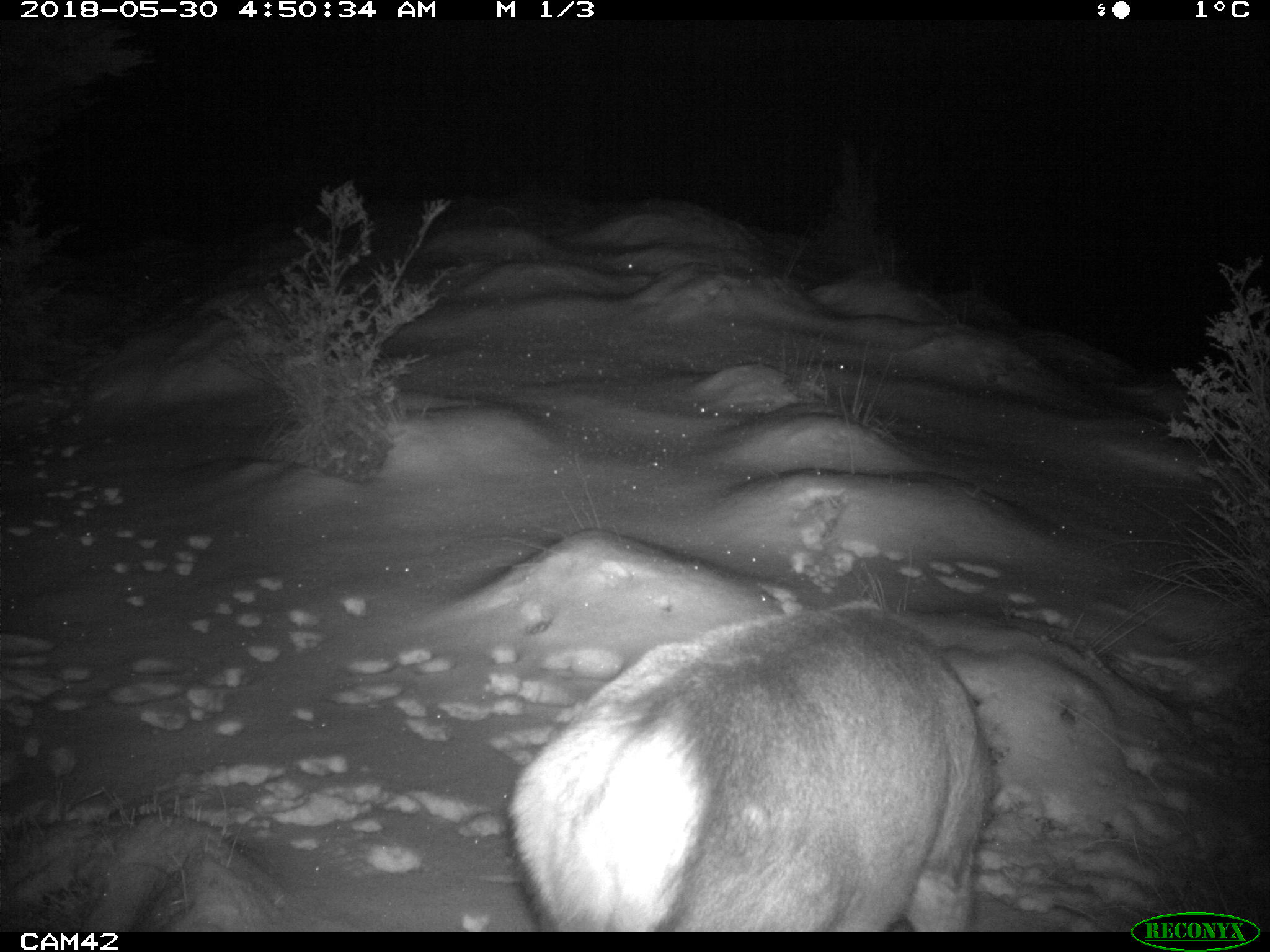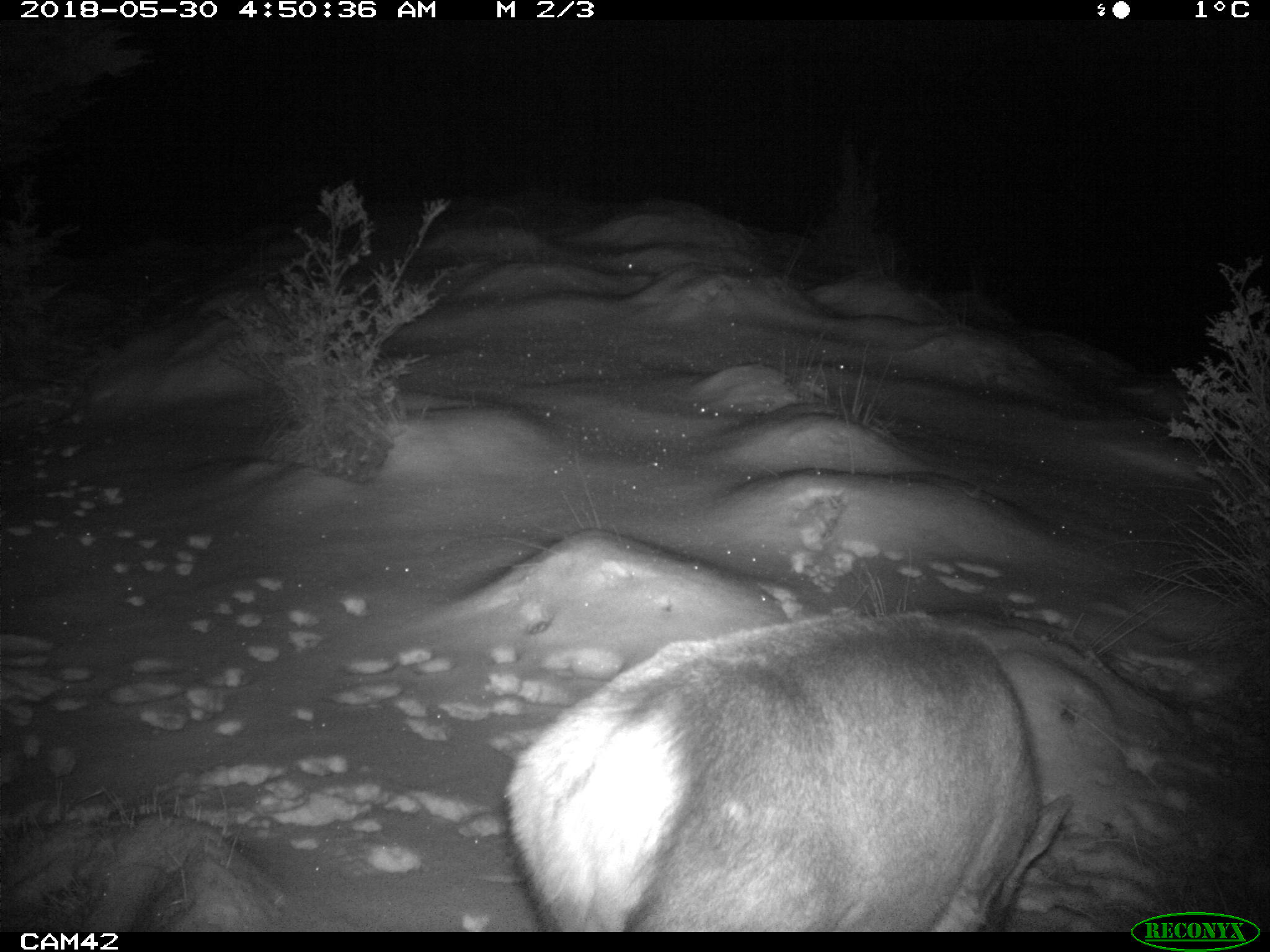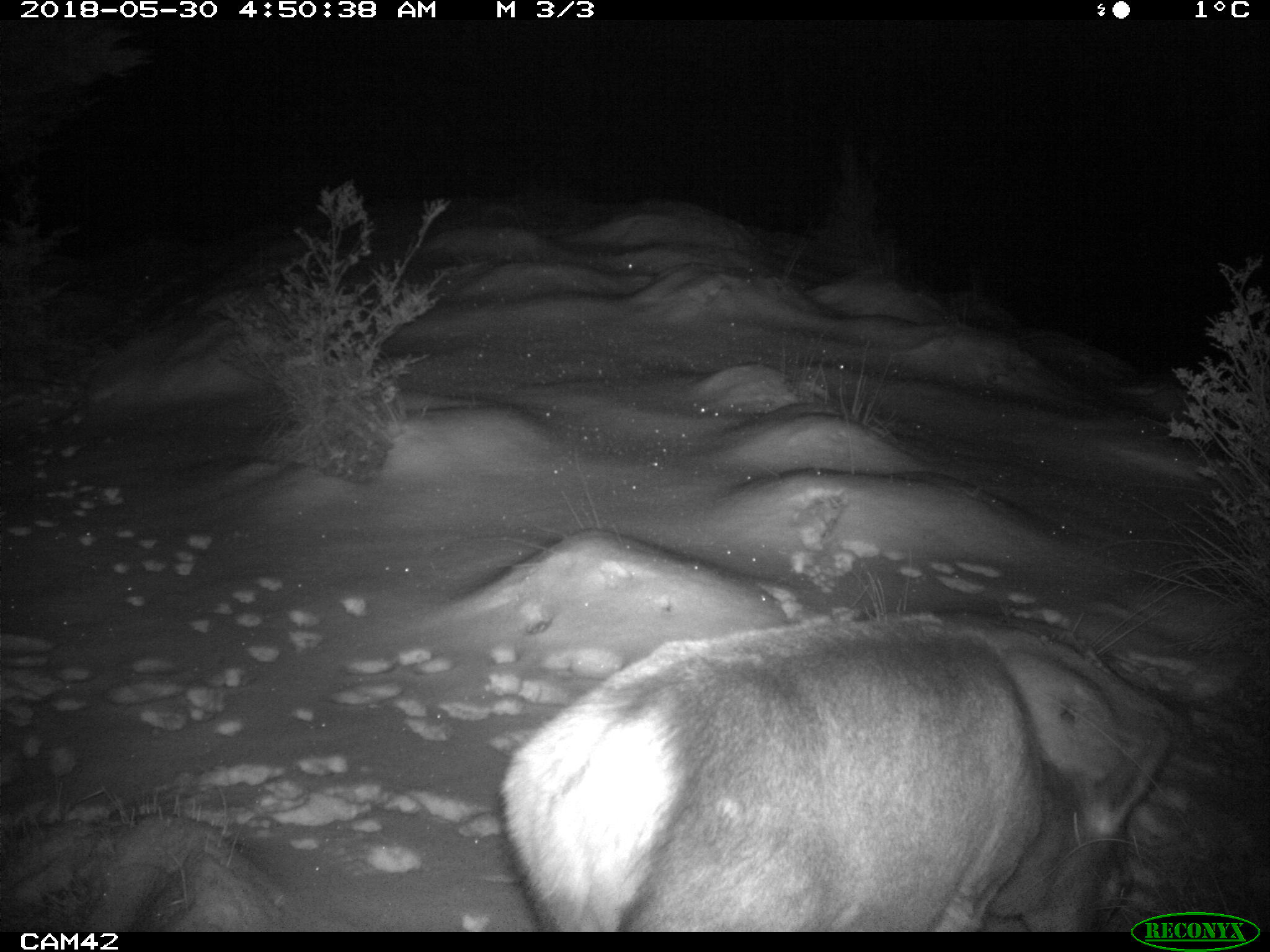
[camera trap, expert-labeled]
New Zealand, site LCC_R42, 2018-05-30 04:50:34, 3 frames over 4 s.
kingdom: Animalia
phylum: Chordata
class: Mammalia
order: Artiodactyla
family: Cervidae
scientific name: Cervidae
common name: deer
Deer (Cervidae).